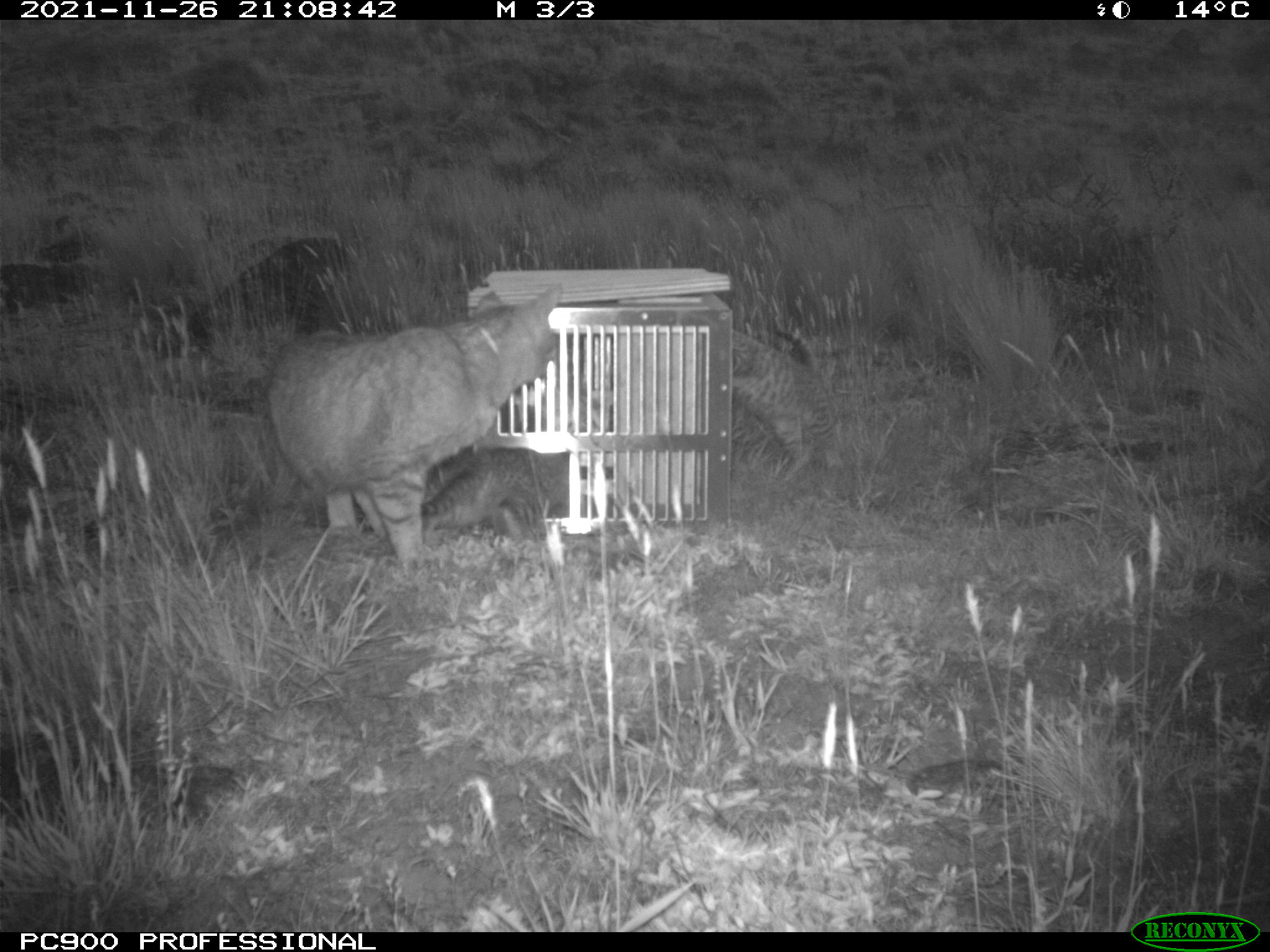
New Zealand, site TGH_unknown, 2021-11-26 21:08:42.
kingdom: Animalia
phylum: Chordata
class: Mammalia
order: Carnivora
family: Felidae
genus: Felis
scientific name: Felis catus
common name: domestic cat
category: cat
Cat (domestic cat) (Felis catus).